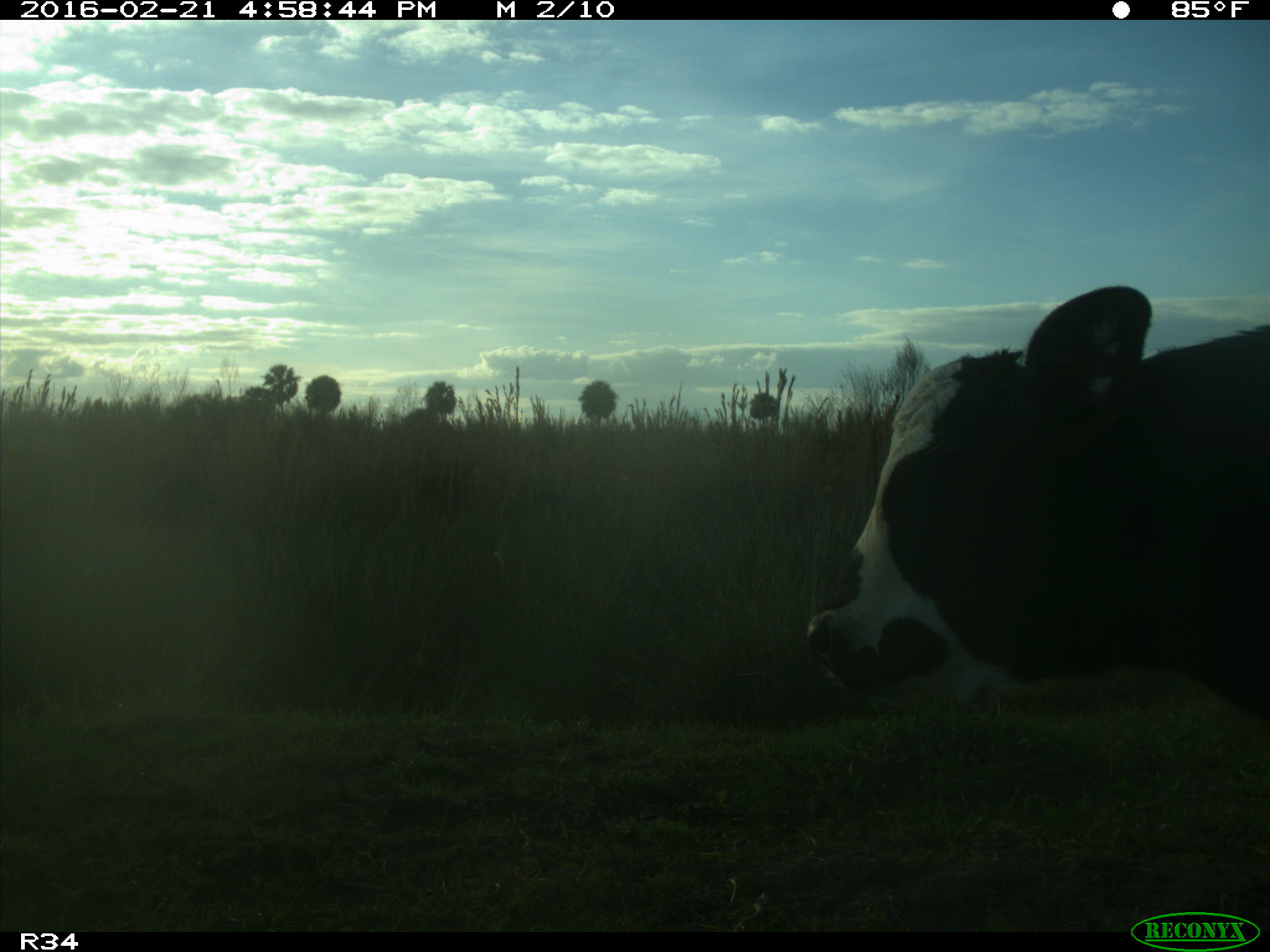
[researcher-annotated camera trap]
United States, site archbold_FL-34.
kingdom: Animalia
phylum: Chordata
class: Mammalia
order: Artiodactyla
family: Bovidae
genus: Bos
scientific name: Bos taurus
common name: domestic cow